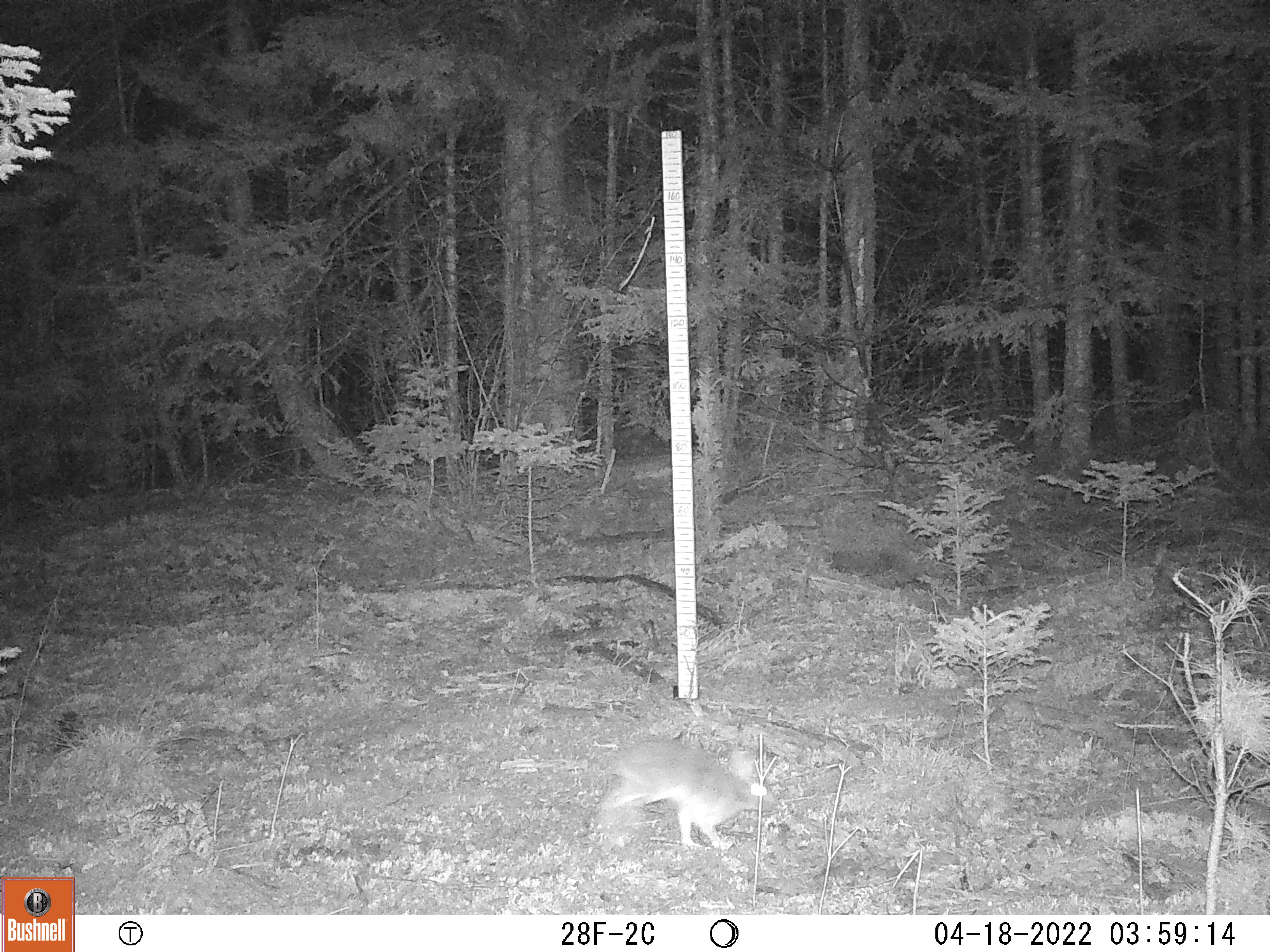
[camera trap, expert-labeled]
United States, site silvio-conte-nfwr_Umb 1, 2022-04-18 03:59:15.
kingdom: Animalia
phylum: Chordata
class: Mammalia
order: Lagomorpha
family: Leporidae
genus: Lepus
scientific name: Lepus americanus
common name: snowshoe hare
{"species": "snowshoe hare (Lepus americanus)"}